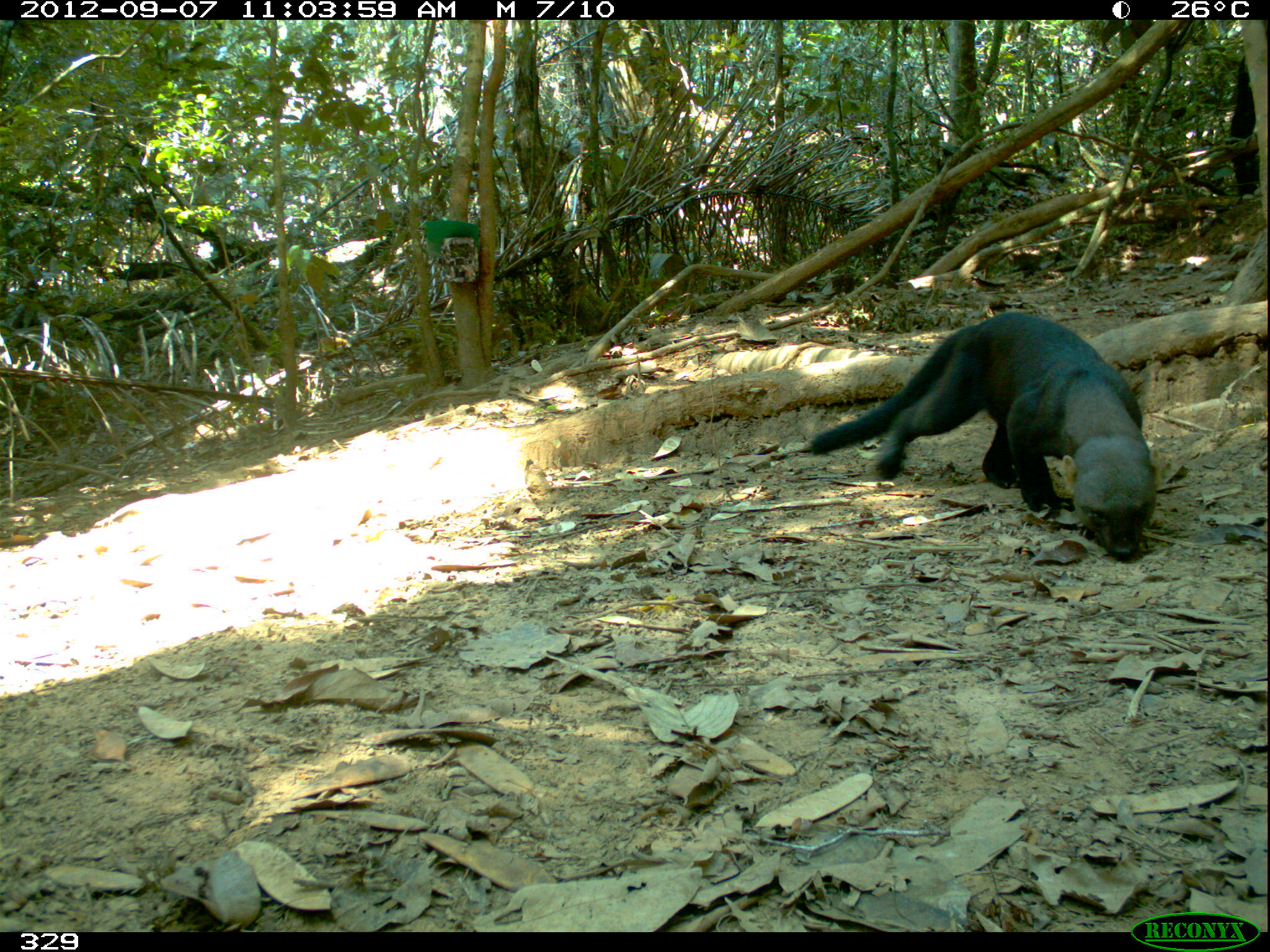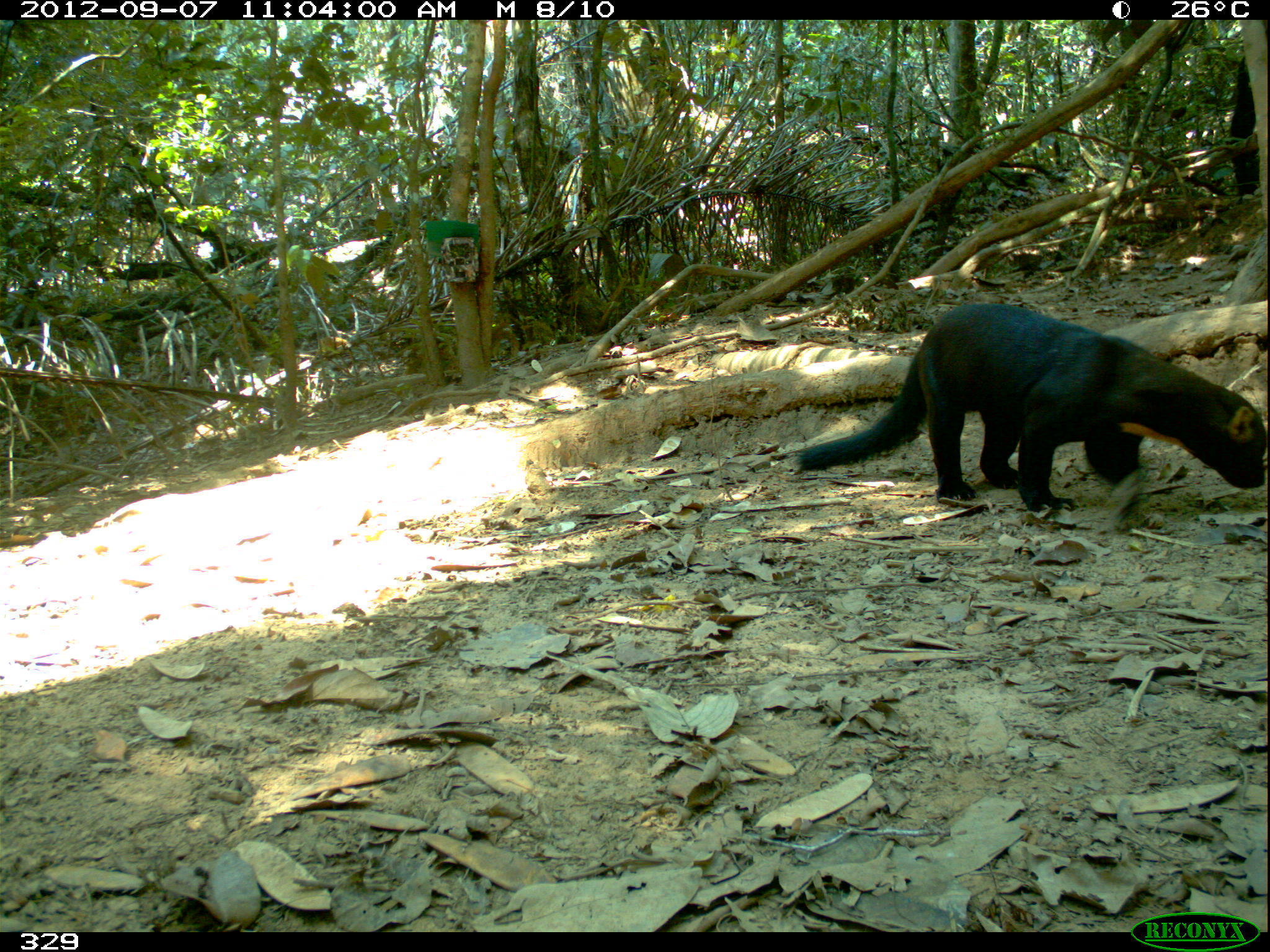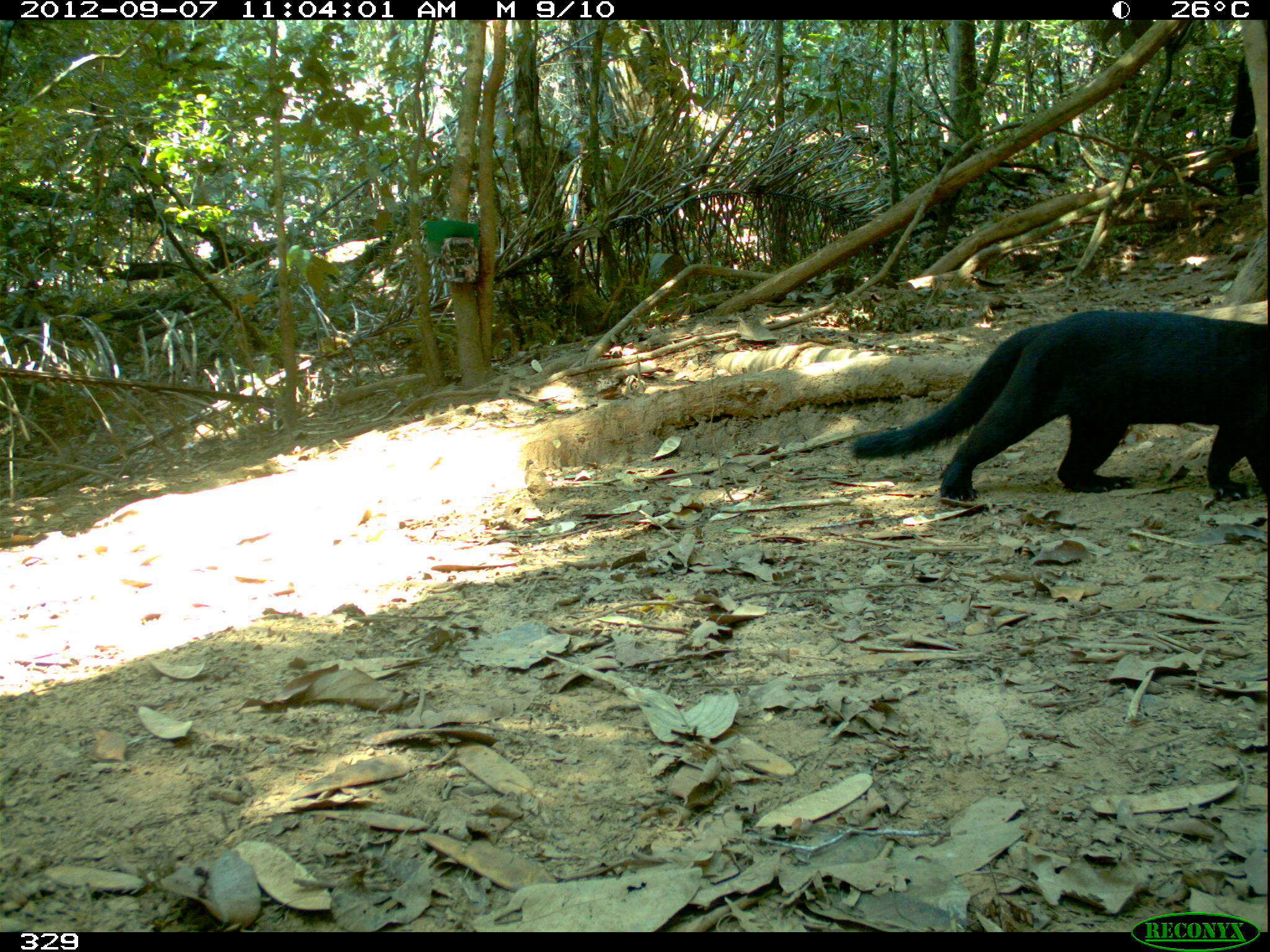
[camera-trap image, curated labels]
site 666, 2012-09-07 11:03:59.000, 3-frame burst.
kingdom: Animalia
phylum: Chordata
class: Mammalia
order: Carnivora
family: Mustelidae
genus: Eira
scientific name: Eira barbara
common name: tayra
Eira barbara (tayra).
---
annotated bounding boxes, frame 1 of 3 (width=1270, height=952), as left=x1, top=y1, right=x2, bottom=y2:
eira barbara: left=808, top=310, right=1156, bottom=562